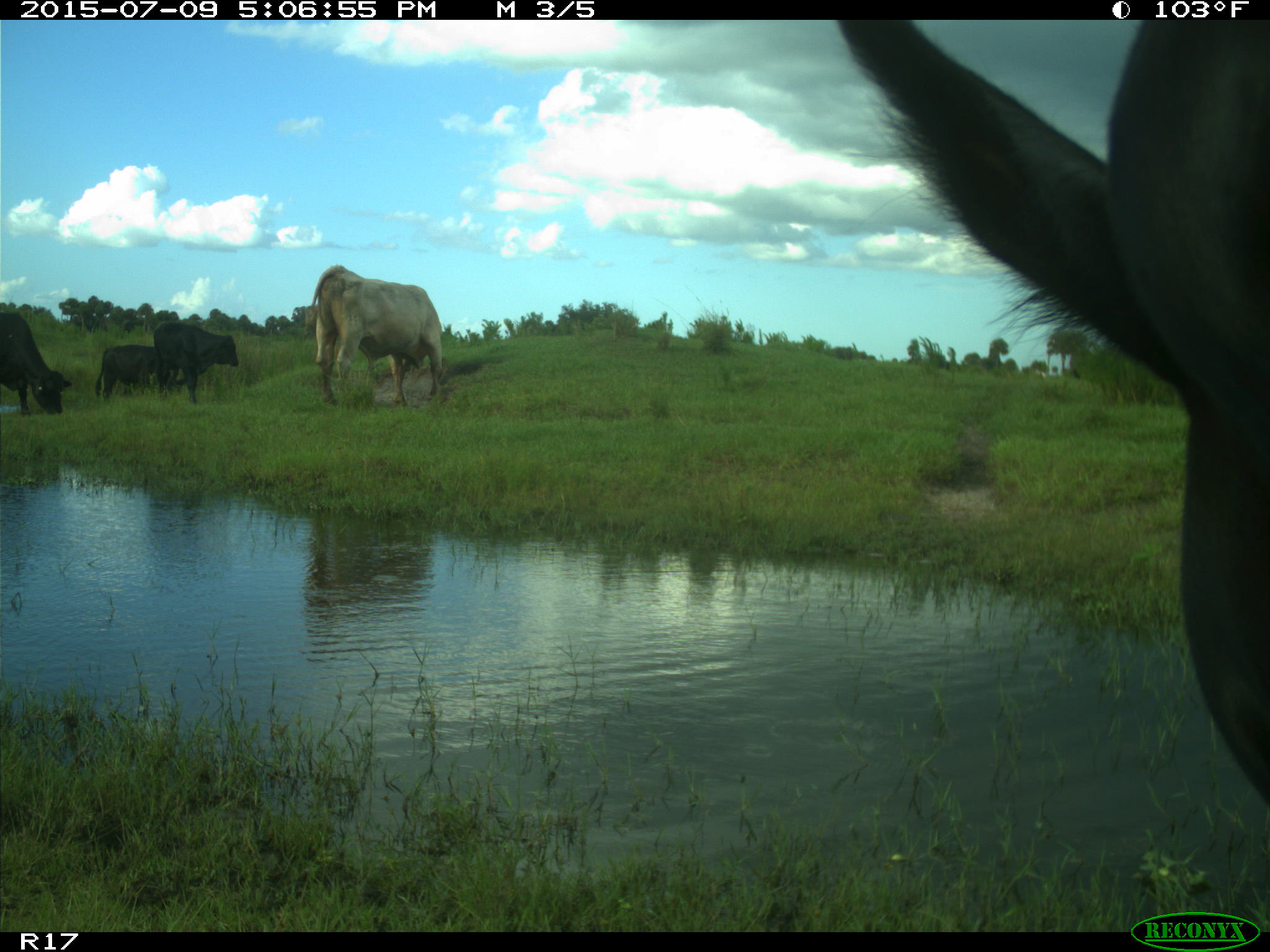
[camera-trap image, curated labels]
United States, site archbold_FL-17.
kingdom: Animalia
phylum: Chordata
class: Mammalia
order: Artiodactyla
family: Bovidae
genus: Bos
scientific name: Bos taurus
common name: domestic cow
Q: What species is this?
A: Bos taurus (domestic cow).